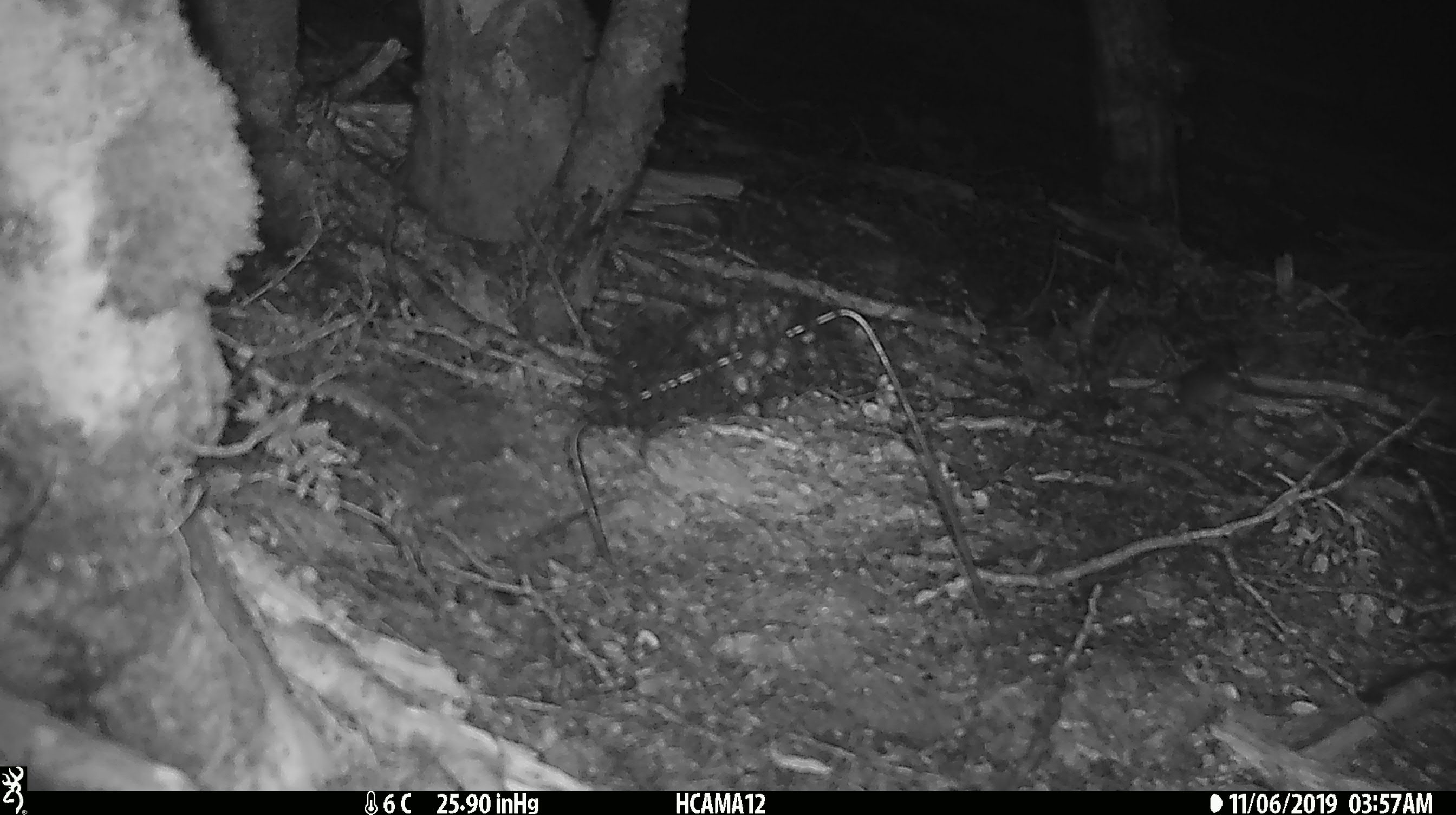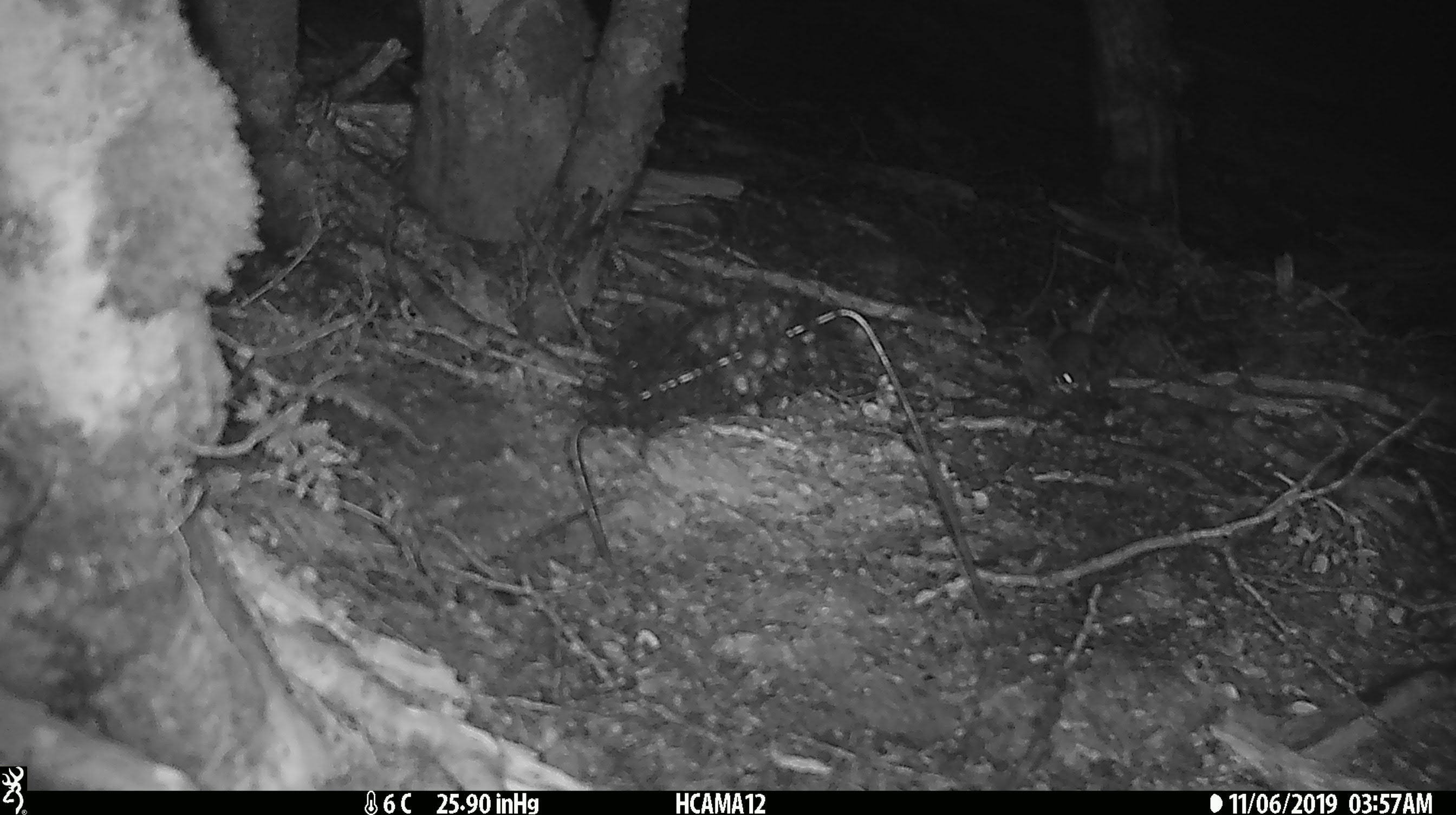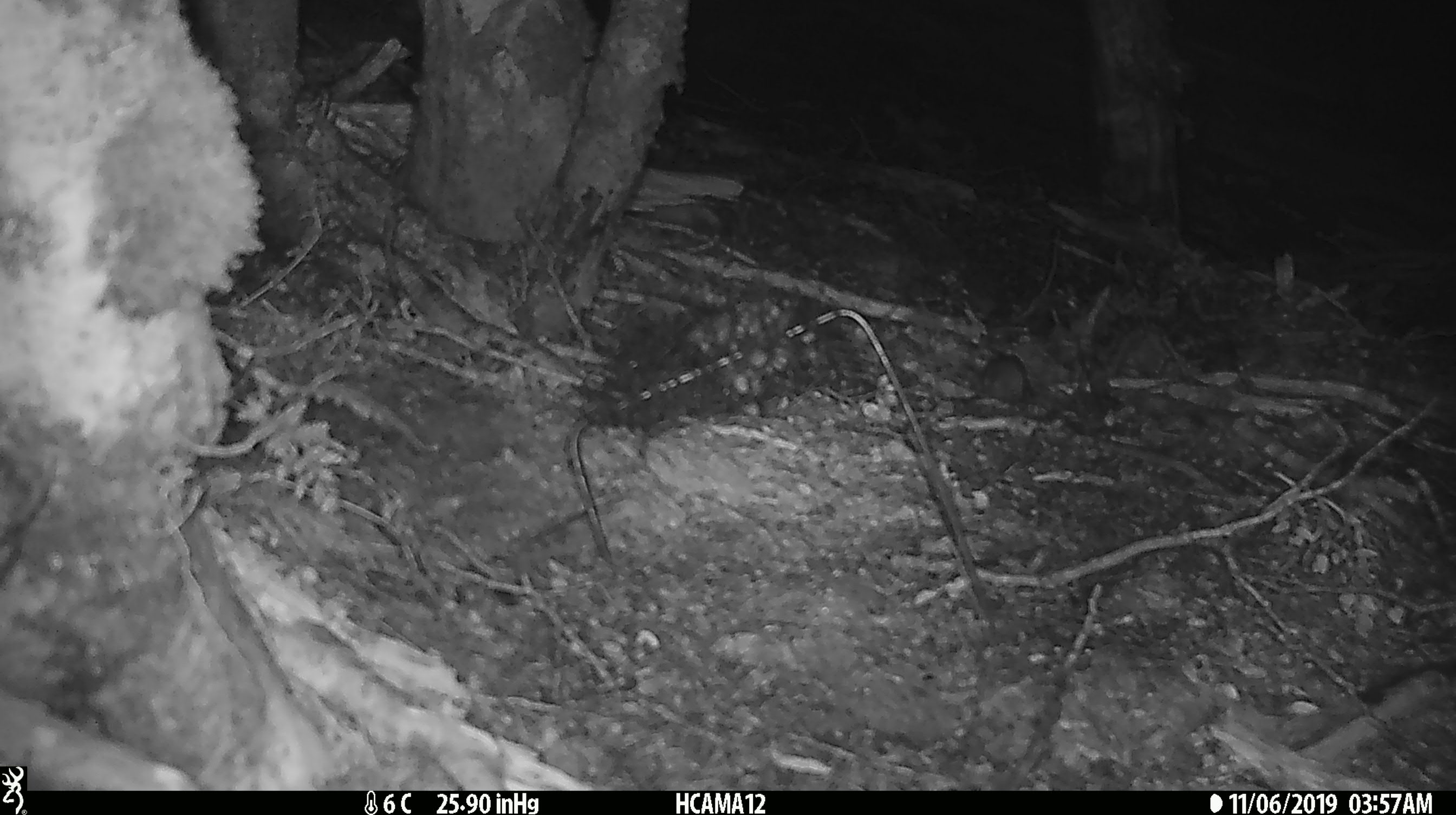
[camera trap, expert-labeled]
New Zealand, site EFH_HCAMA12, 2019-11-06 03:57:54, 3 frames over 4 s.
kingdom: Animalia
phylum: Chordata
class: Mammalia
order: Rodentia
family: Muridae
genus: Mus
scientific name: Mus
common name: mouse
Mouse (Mus).